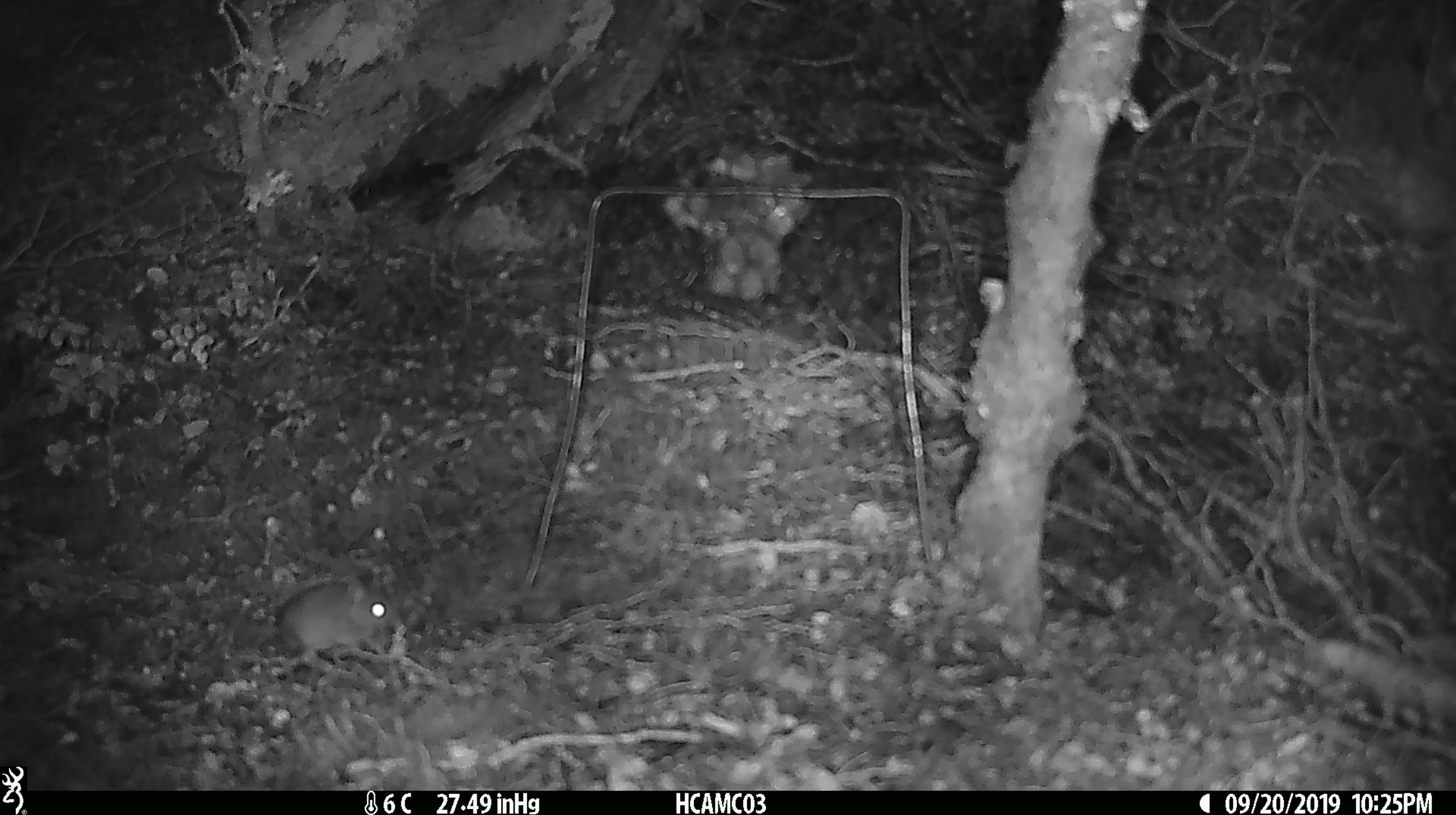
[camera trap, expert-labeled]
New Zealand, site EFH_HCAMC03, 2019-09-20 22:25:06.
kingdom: Animalia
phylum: Chordata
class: Mammalia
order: Rodentia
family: Muridae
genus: Mus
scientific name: Mus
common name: mouse